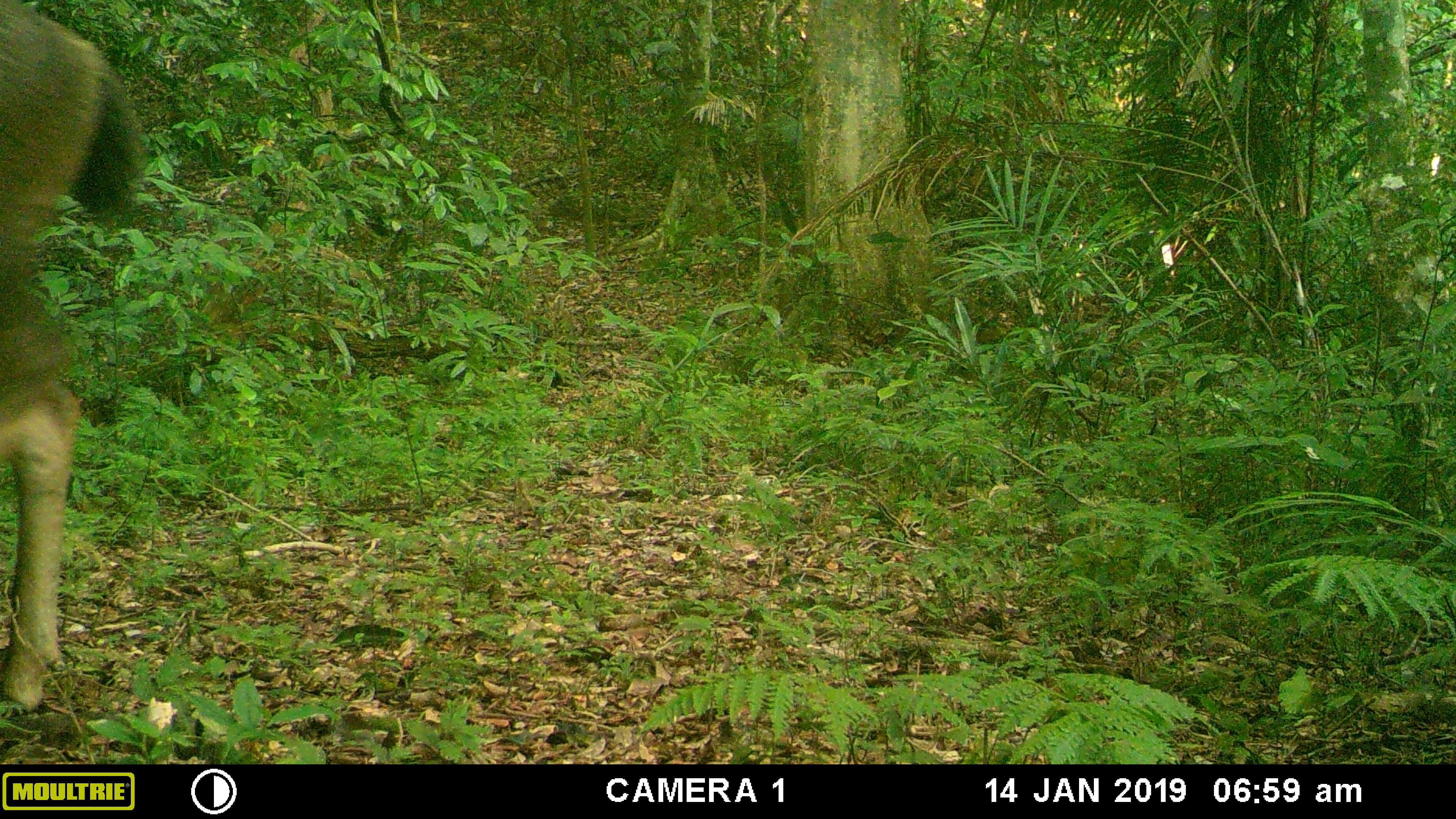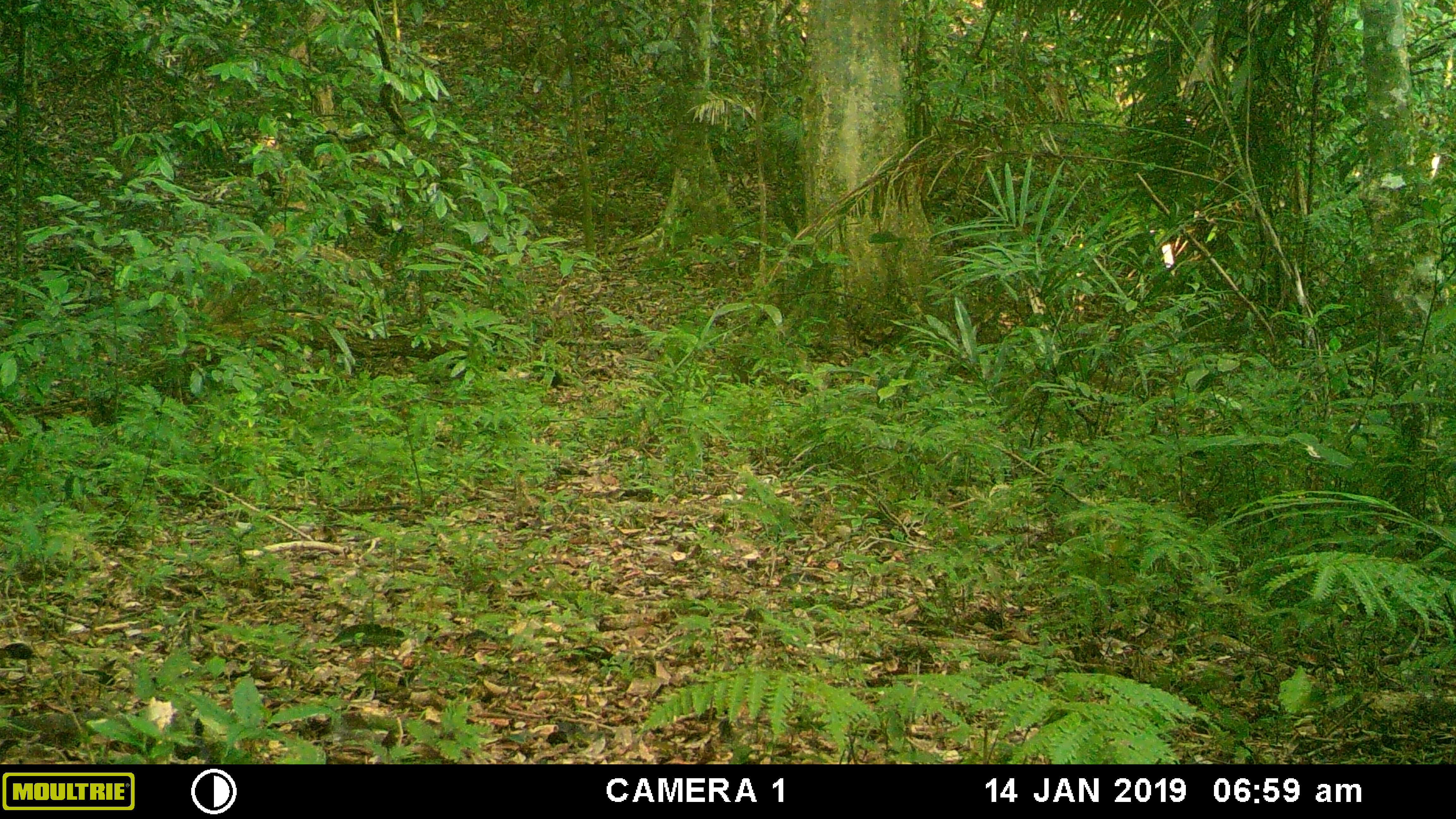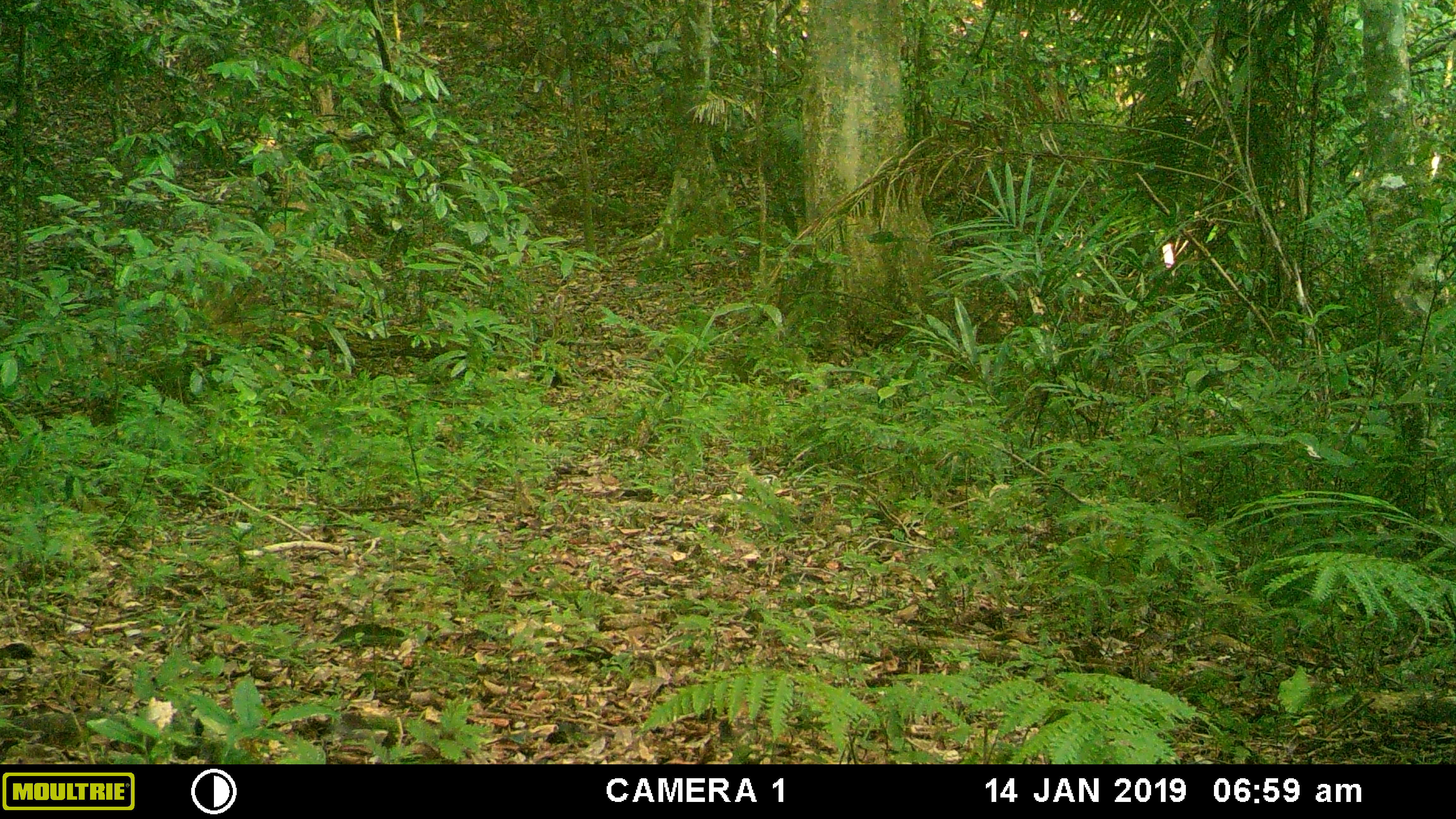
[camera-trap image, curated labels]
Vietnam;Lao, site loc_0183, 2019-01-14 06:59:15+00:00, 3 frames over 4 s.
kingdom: Animalia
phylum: Chordata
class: Mammalia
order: Artiodactyla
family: Cervidae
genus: Rusa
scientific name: Rusa unicolor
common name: sambar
Sambar (Rusa unicolor). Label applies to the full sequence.